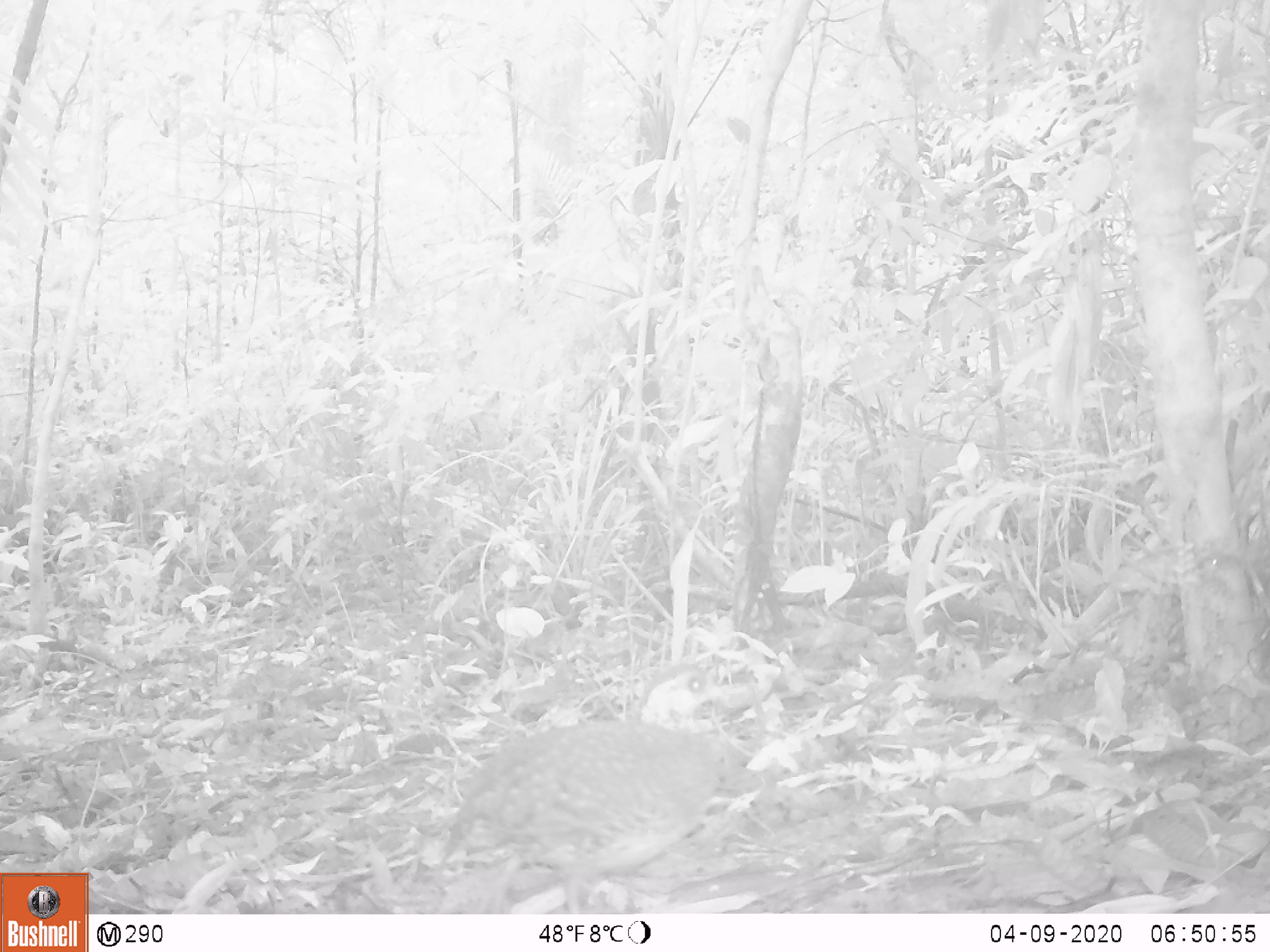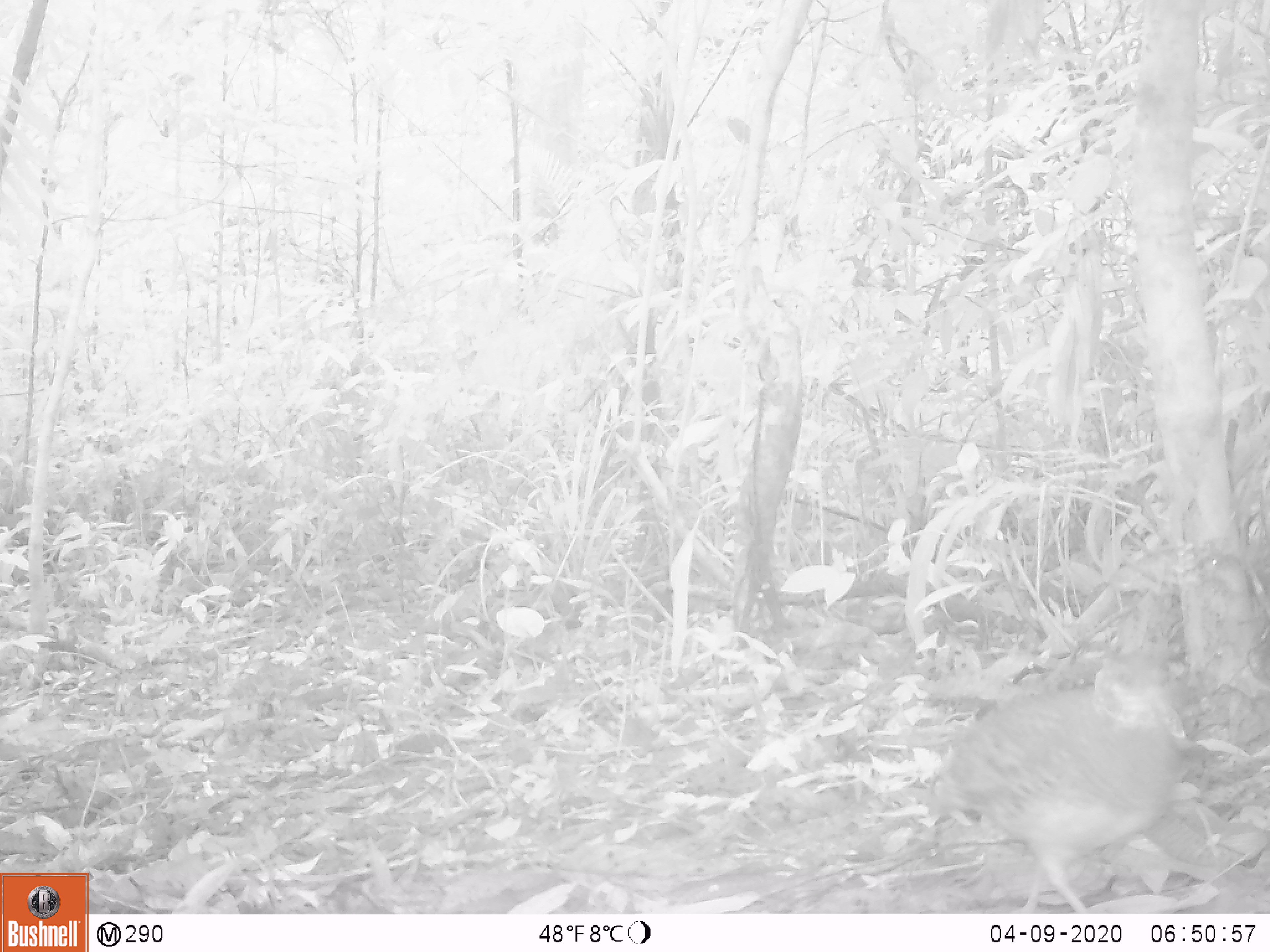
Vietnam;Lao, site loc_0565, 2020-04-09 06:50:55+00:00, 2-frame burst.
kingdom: Animalia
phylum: Chordata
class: Aves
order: Galliformes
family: Phasianidae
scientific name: Phasianidae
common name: partridge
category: unidentified partridge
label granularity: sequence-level